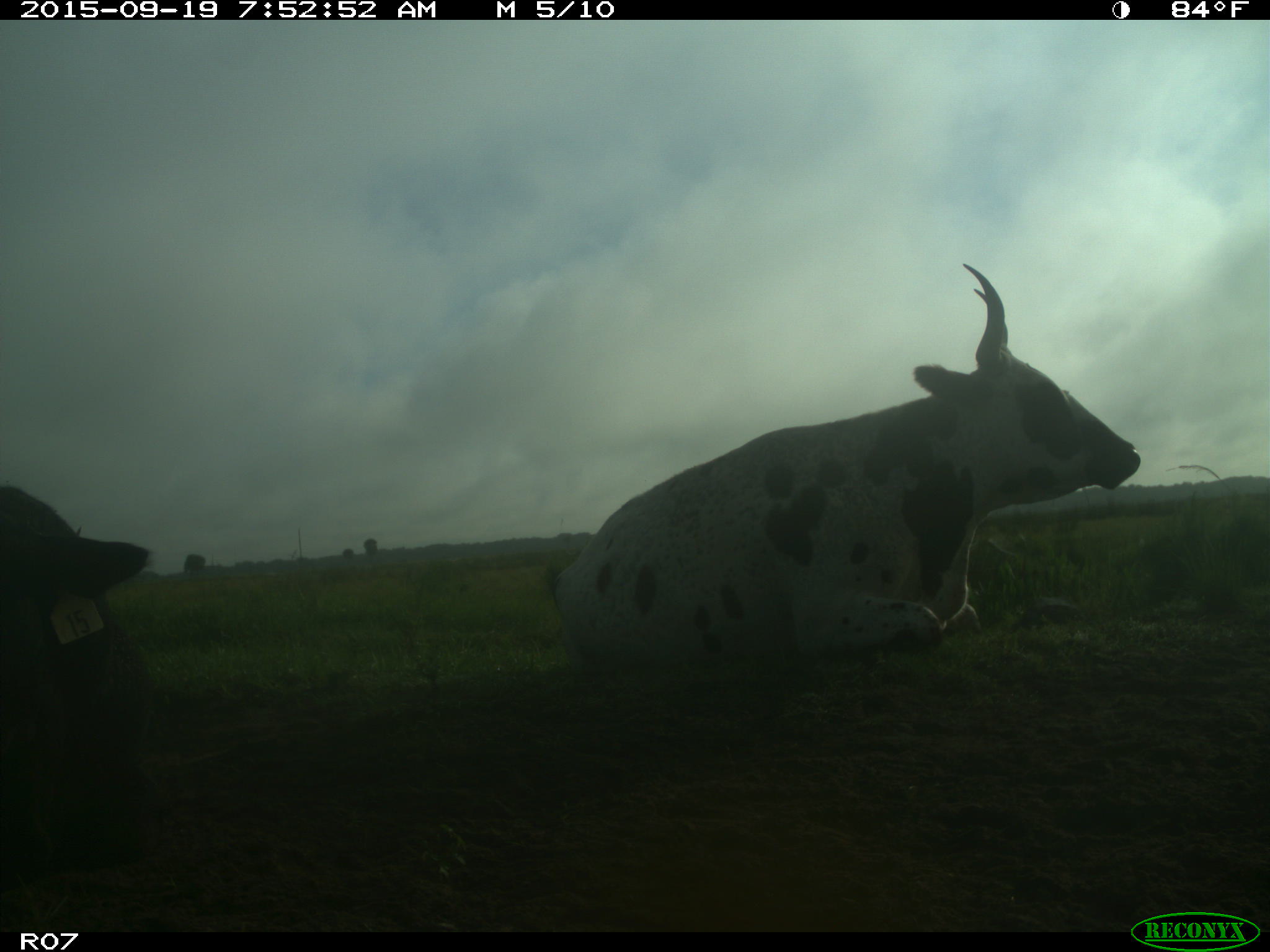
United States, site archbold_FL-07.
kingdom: Animalia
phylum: Chordata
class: Mammalia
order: Artiodactyla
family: Bovidae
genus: Bos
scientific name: Bos taurus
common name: domestic cow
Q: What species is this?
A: Bos taurus (domestic cow).